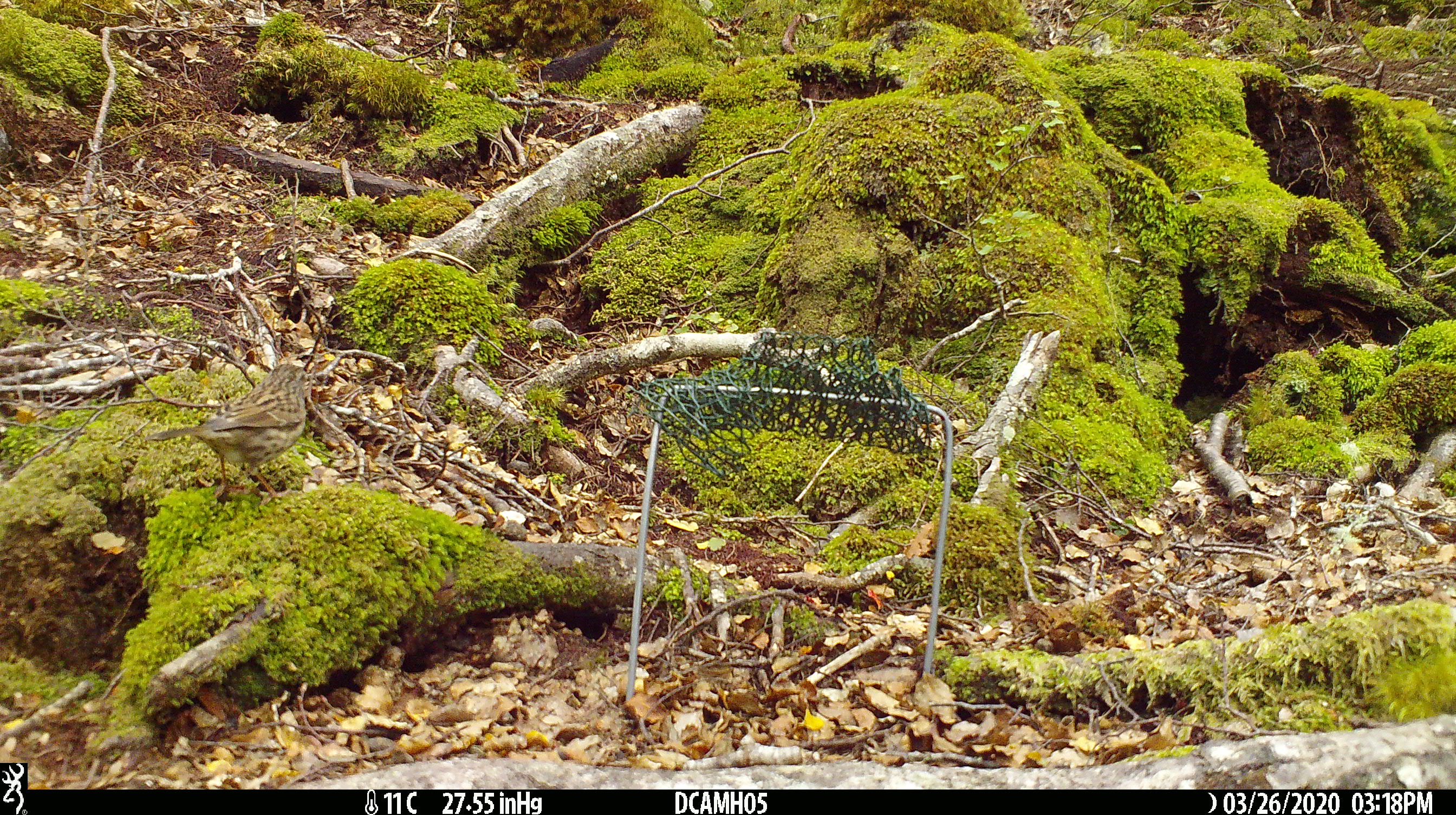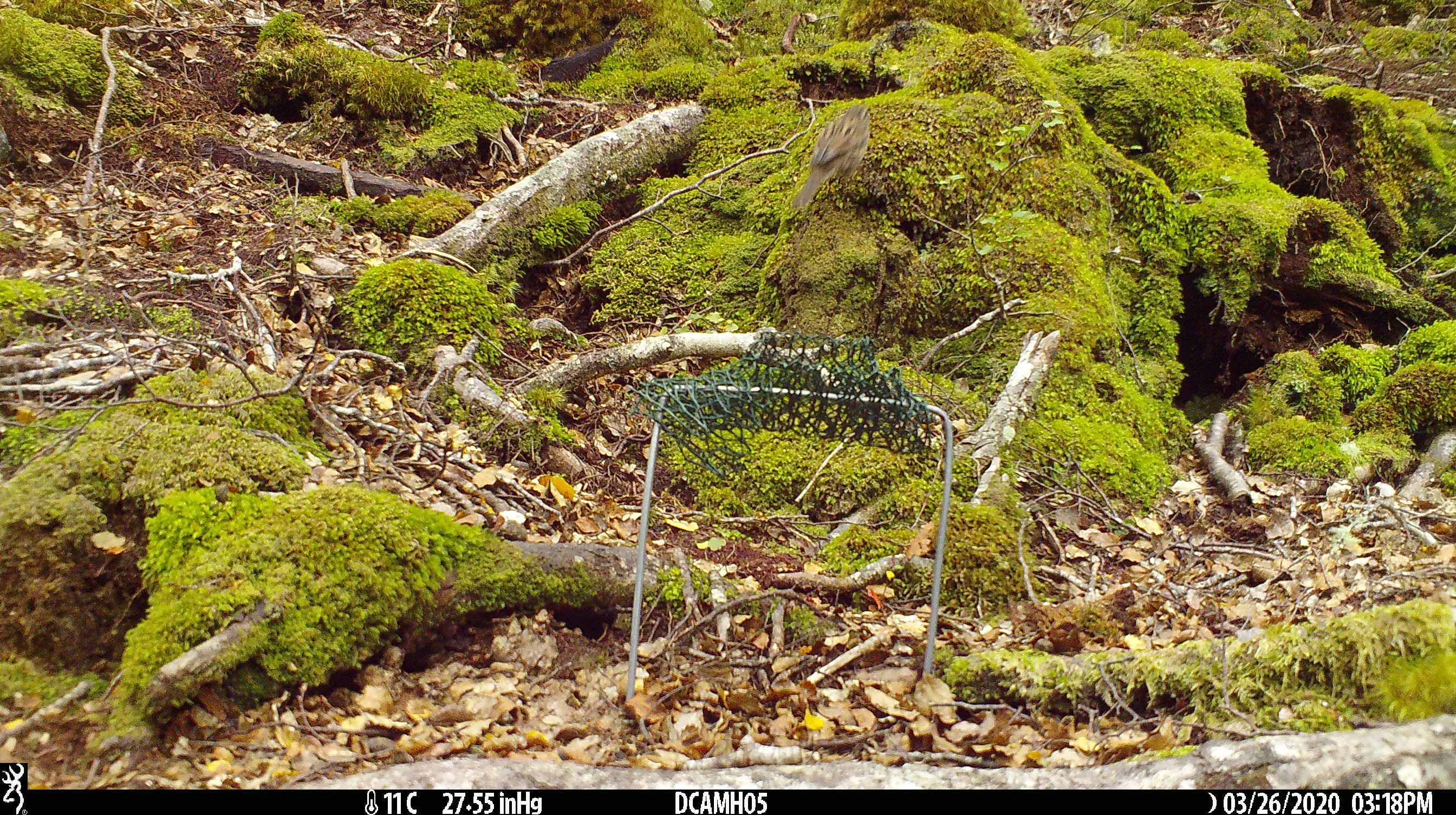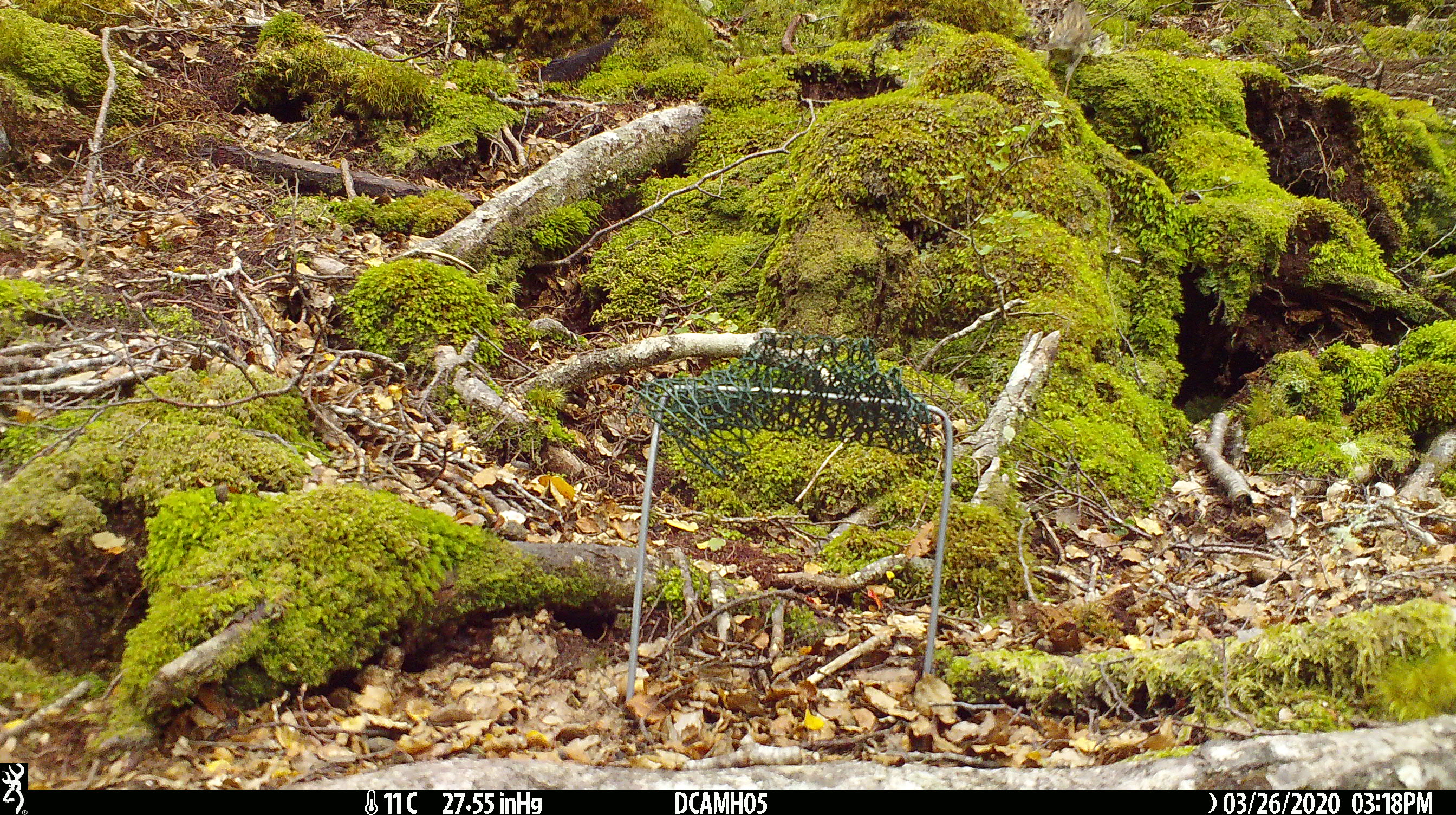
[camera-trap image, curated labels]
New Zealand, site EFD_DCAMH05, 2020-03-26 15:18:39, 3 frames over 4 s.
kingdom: Animalia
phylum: Chordata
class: Aves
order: Passeriformes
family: Prunellidae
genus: Prunella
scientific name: Prunella modularis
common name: dunnock